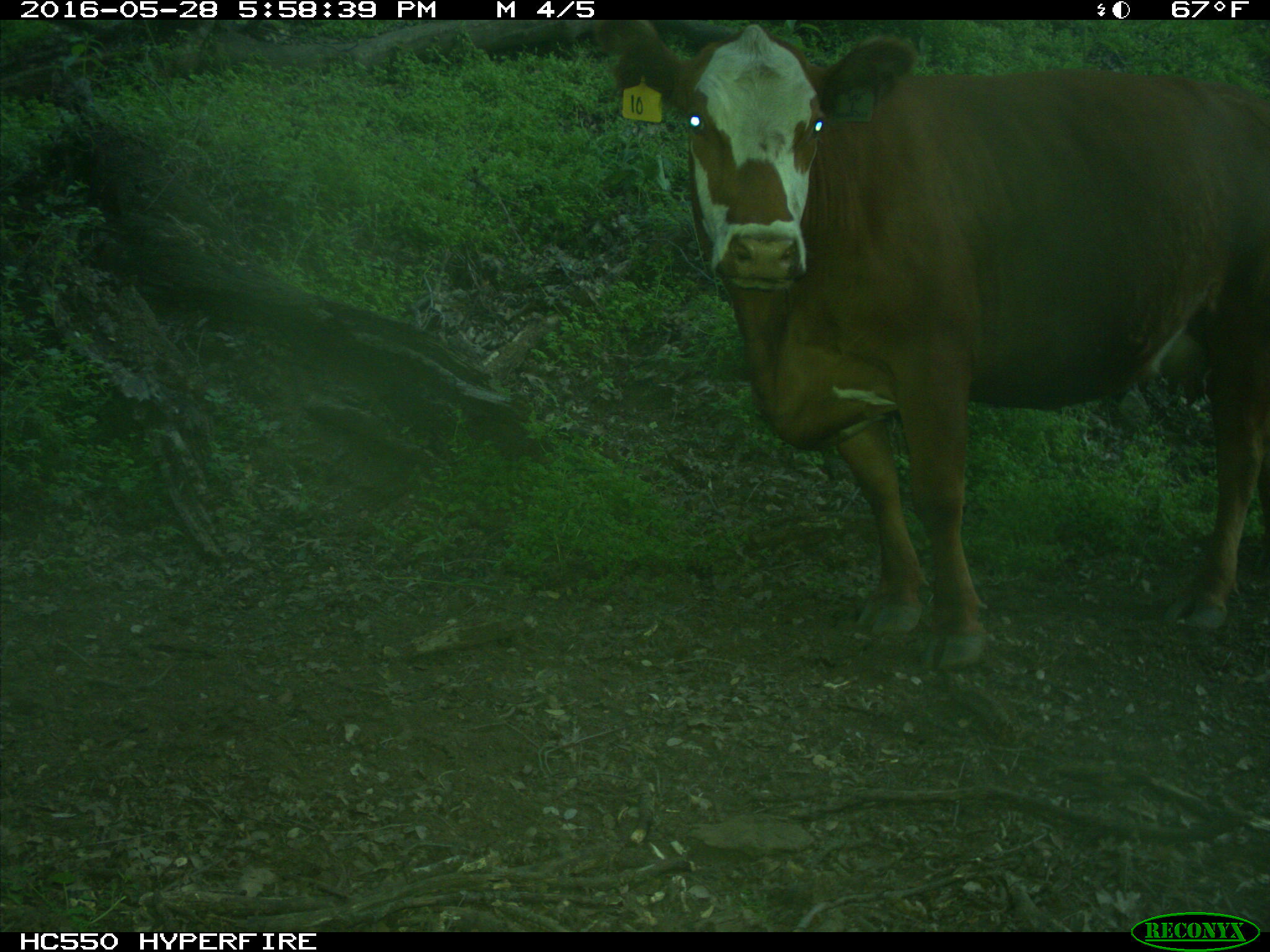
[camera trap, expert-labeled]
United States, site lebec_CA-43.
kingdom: Animalia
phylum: Chordata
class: Mammalia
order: Artiodactyla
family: Bovidae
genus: Bos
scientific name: Bos taurus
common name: domestic cow